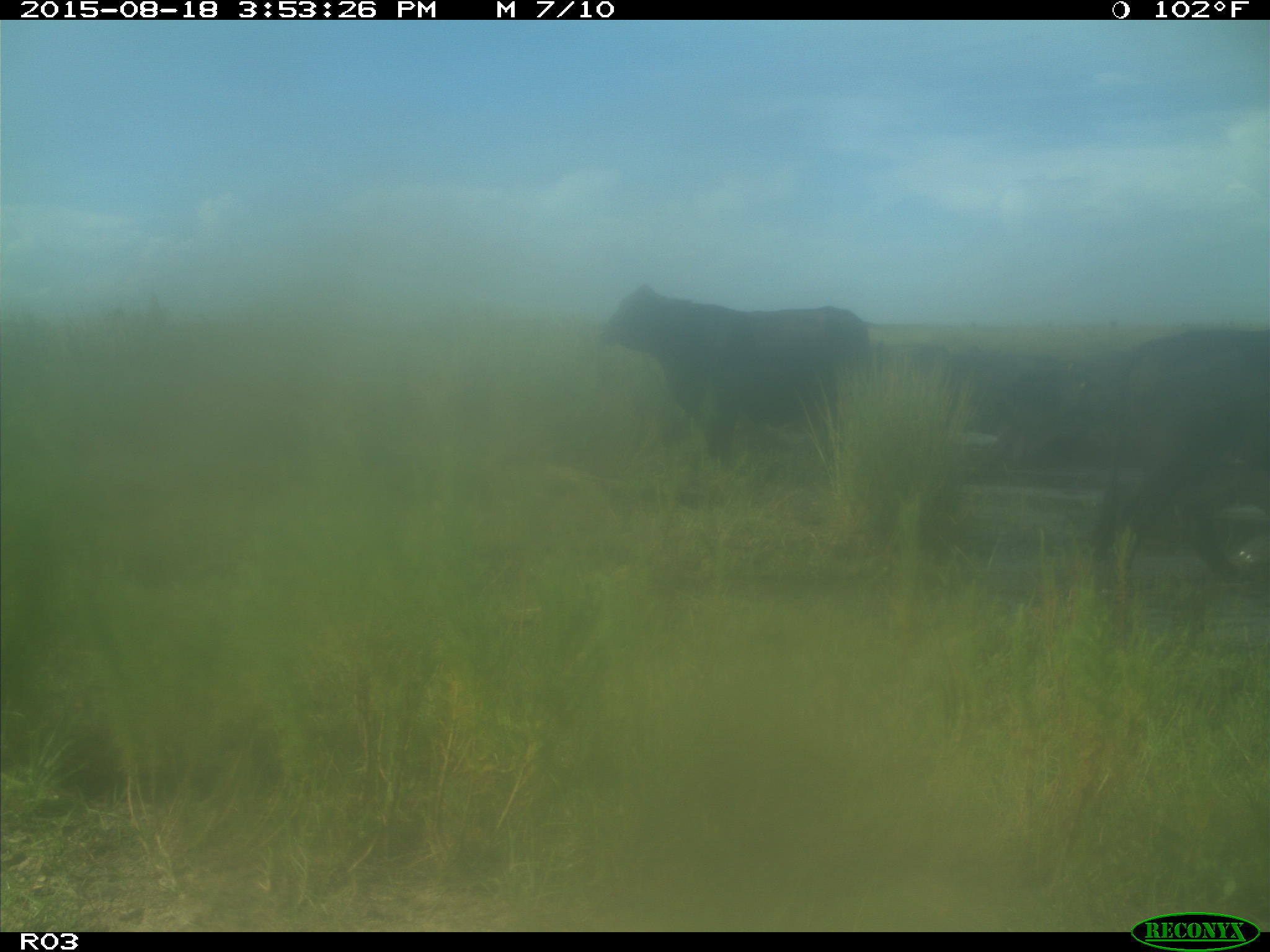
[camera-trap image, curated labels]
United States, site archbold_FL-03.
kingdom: Animalia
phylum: Chordata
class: Mammalia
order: Artiodactyla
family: Bovidae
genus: Bos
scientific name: Bos taurus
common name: domestic cow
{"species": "Bos taurus (domestic cow)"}